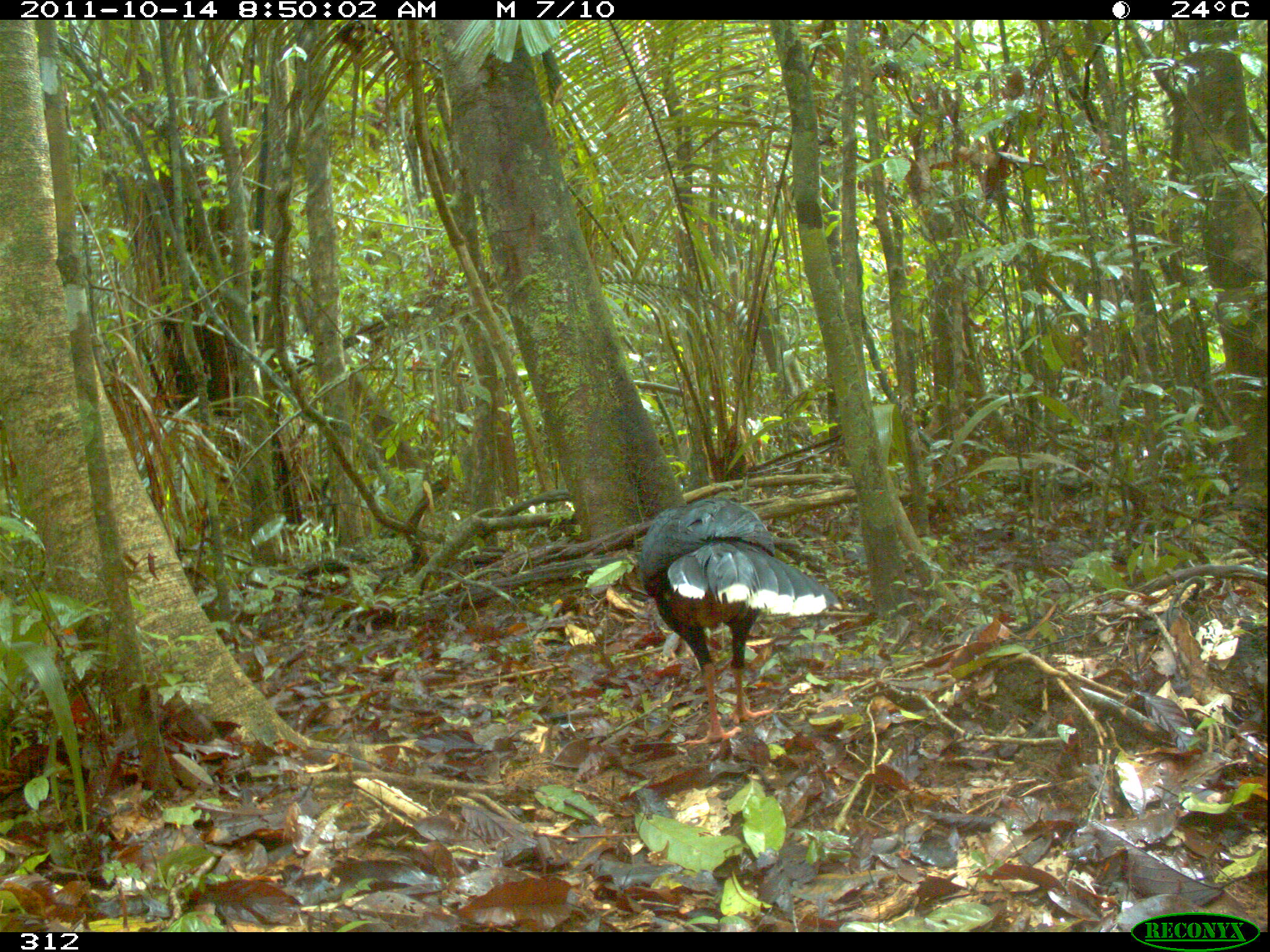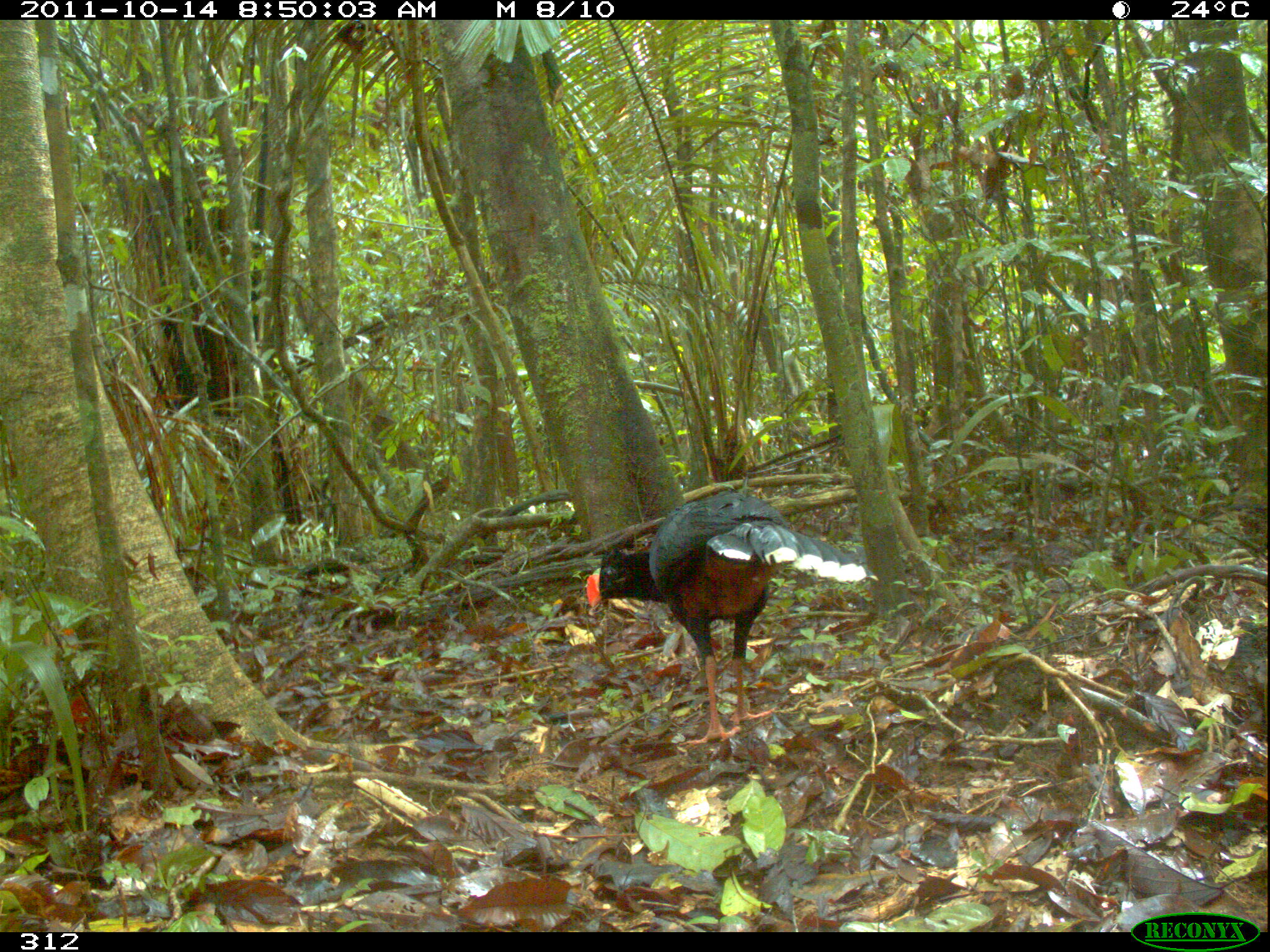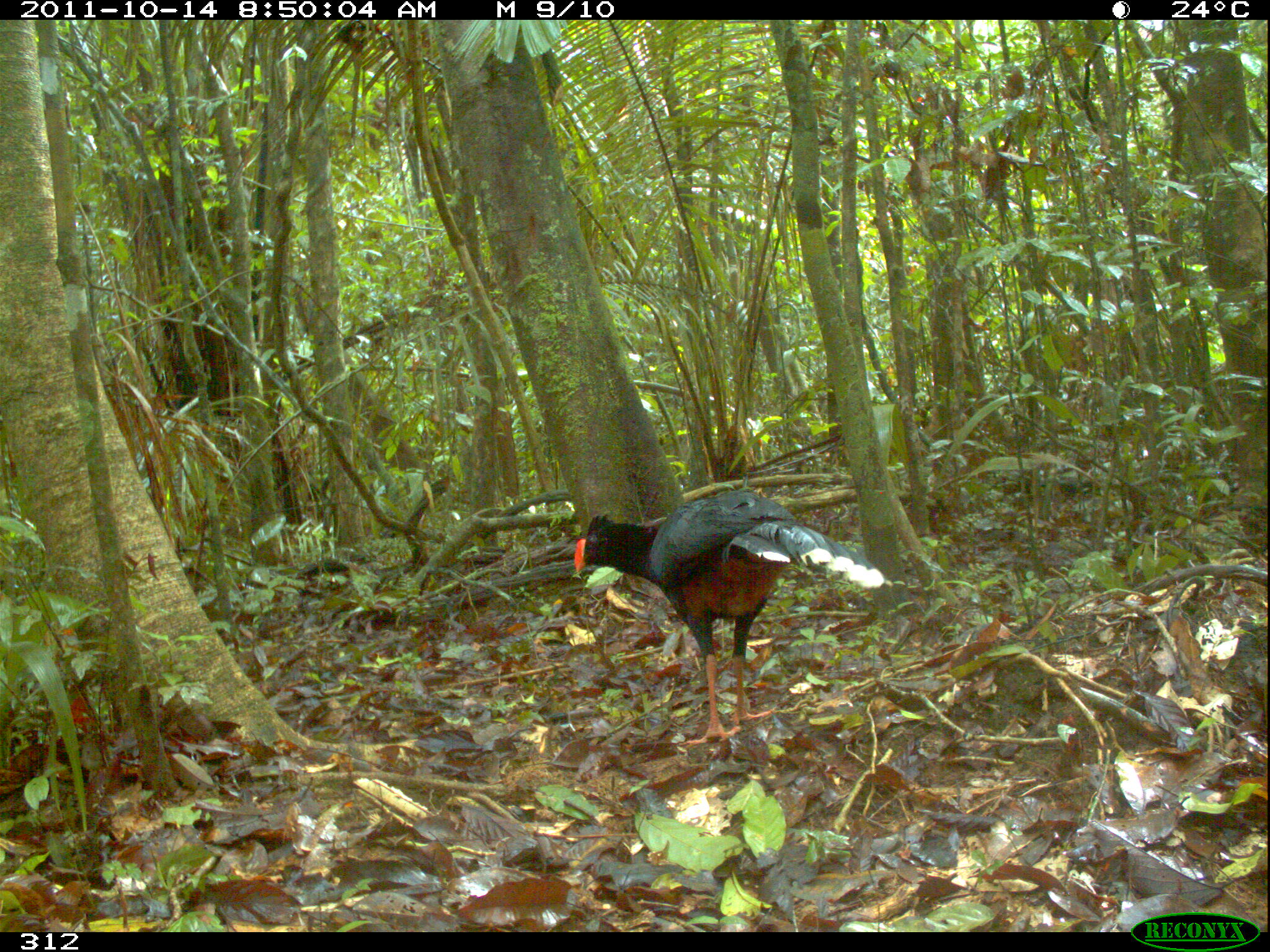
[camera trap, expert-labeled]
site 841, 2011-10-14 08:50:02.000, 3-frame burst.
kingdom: Animalia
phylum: Chordata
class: Aves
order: Galliformes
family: Cracidae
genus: Mitu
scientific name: Mitu tuberosum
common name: razor-billed curassow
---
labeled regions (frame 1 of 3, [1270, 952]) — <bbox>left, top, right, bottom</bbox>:
mitu tuberosum: <bbox>635, 493, 833, 745</bbox>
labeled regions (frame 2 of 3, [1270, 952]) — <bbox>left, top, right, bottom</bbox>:
mitu tuberosum: <bbox>581, 488, 880, 747</bbox>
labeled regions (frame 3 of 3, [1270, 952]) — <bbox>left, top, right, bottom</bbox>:
mitu tuberosum: <bbox>570, 487, 891, 744</bbox>